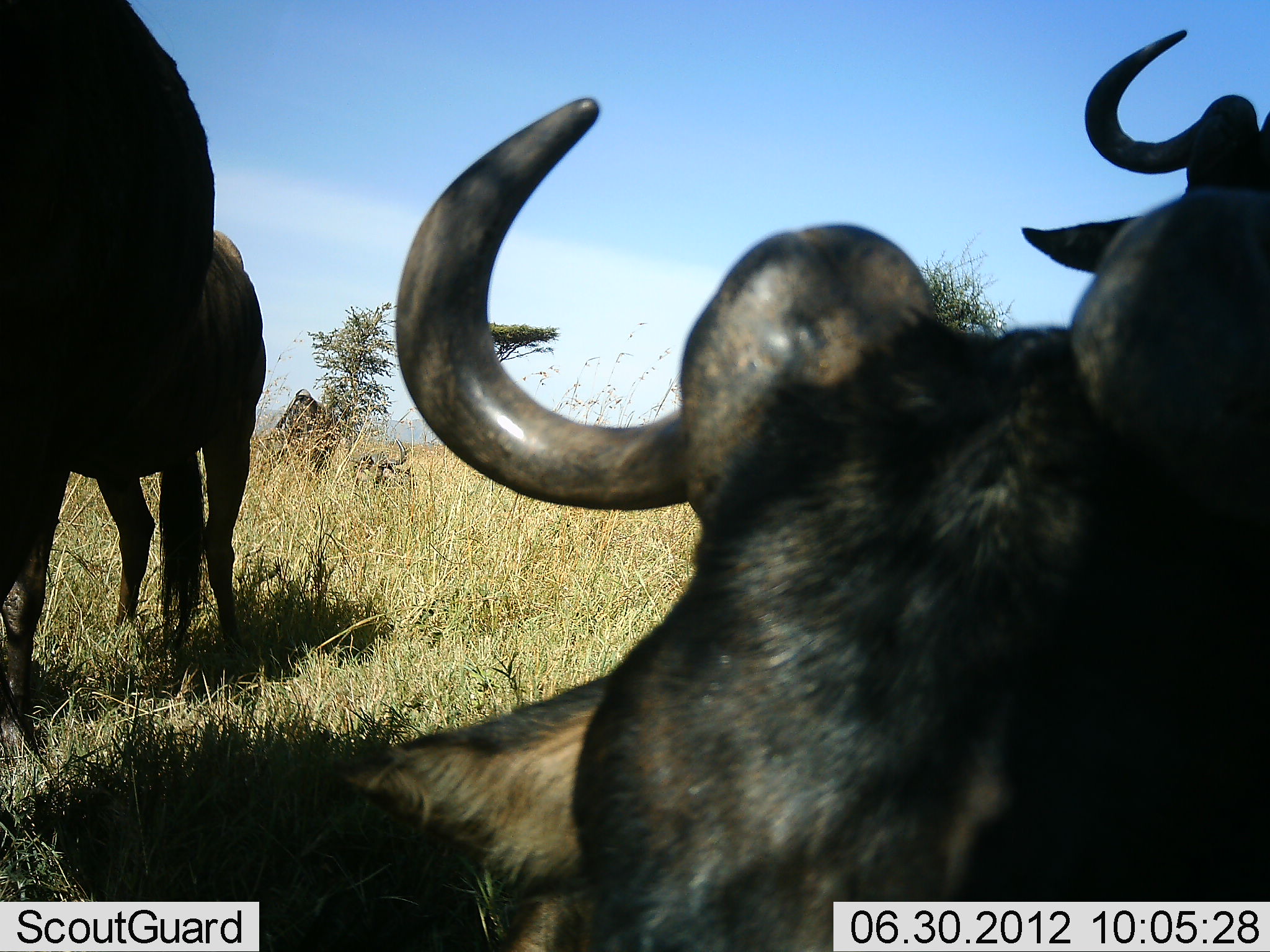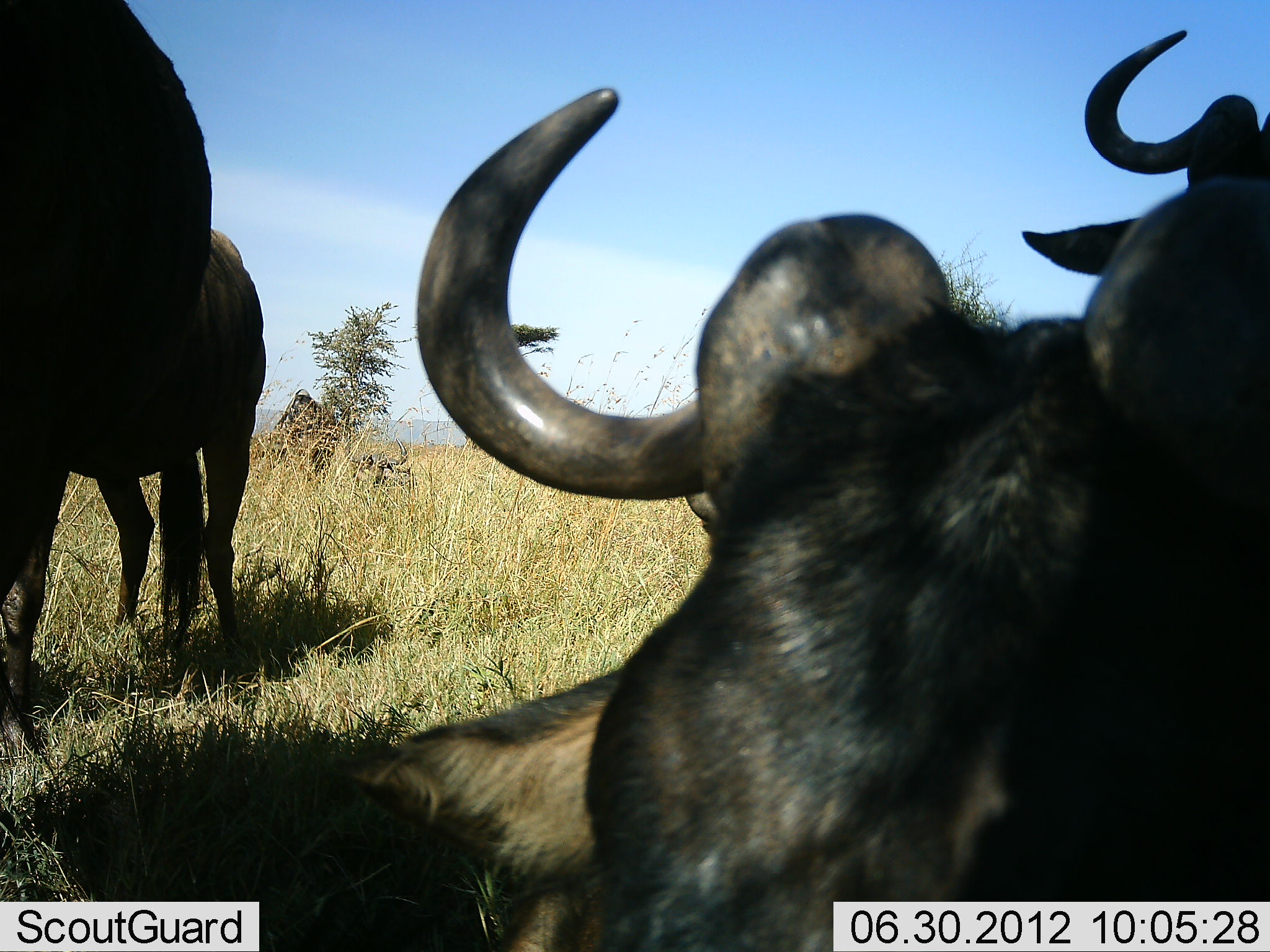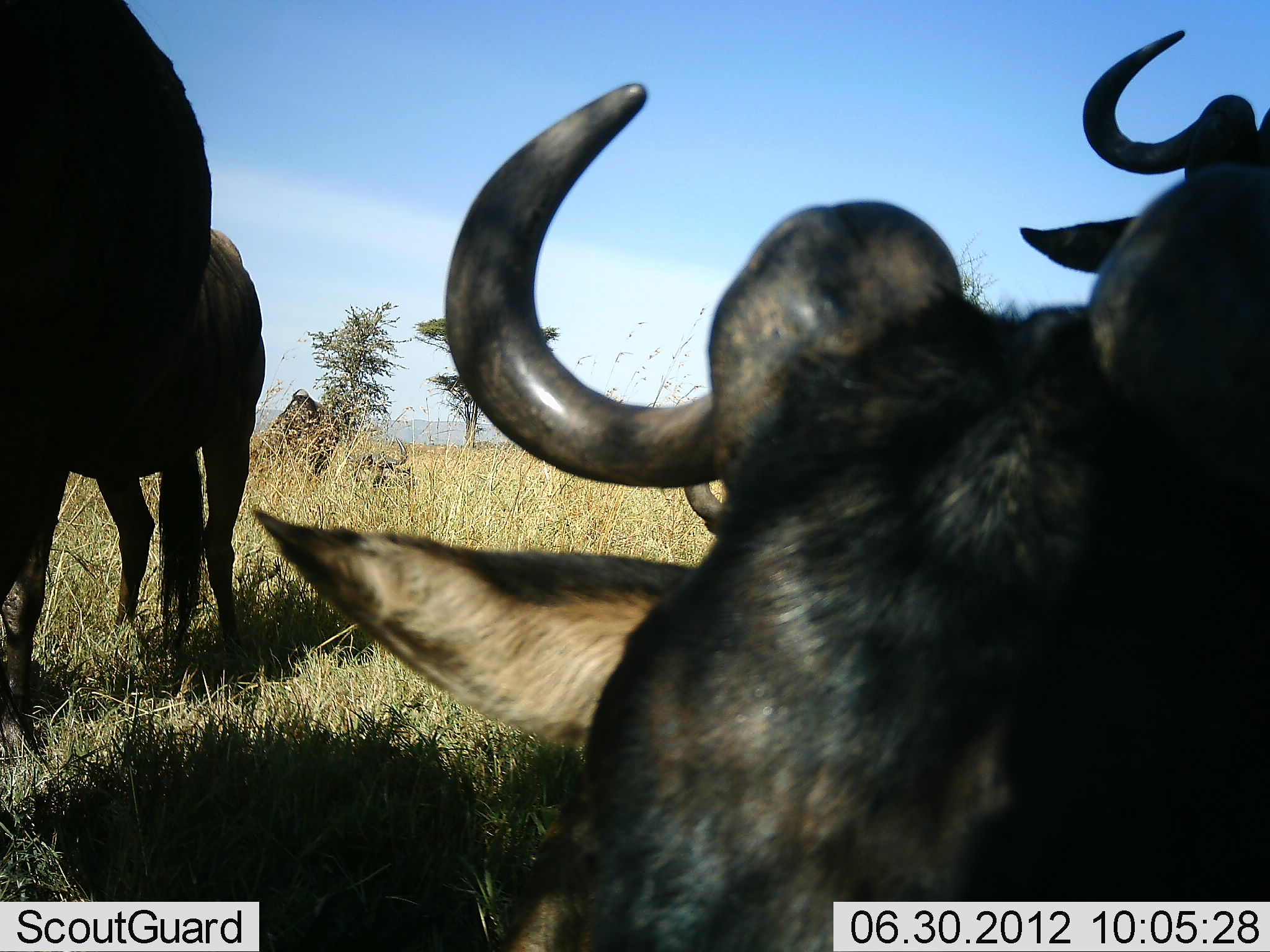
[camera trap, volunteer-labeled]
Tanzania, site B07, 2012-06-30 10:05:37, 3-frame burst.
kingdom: Animalia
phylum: Chordata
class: Mammalia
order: Artiodactyla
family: Bovidae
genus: Connochaetes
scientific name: Connochaetes taurinus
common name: blue wildebeest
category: wildebeest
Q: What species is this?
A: Wildebeest (blue wildebeest) (Connochaetes taurinus).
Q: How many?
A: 4.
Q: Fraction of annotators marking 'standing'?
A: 80%.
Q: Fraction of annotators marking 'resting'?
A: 80%.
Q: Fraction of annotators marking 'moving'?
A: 0%.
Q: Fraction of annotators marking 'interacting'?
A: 0%.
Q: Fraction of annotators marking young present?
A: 0%.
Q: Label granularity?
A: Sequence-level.